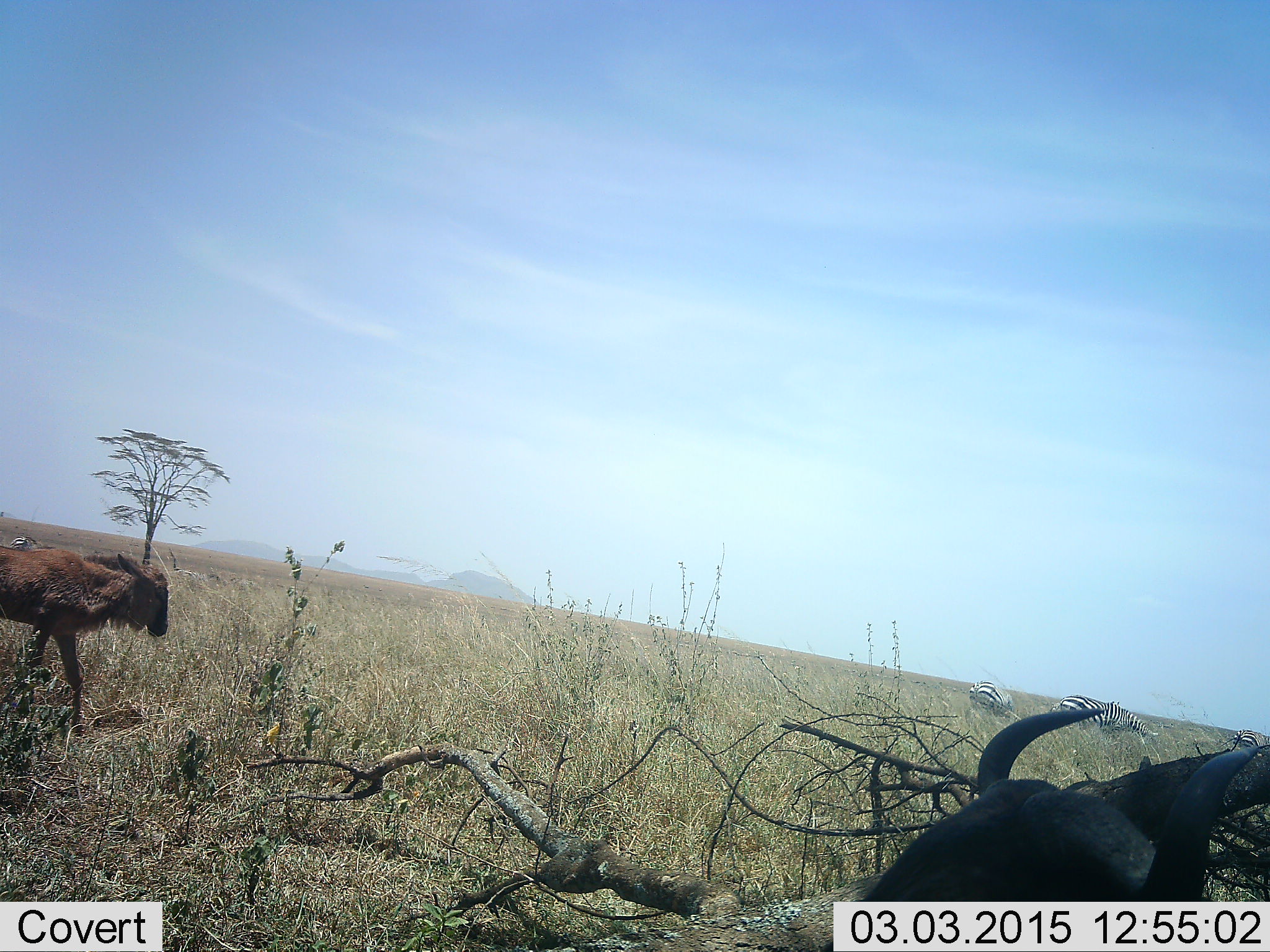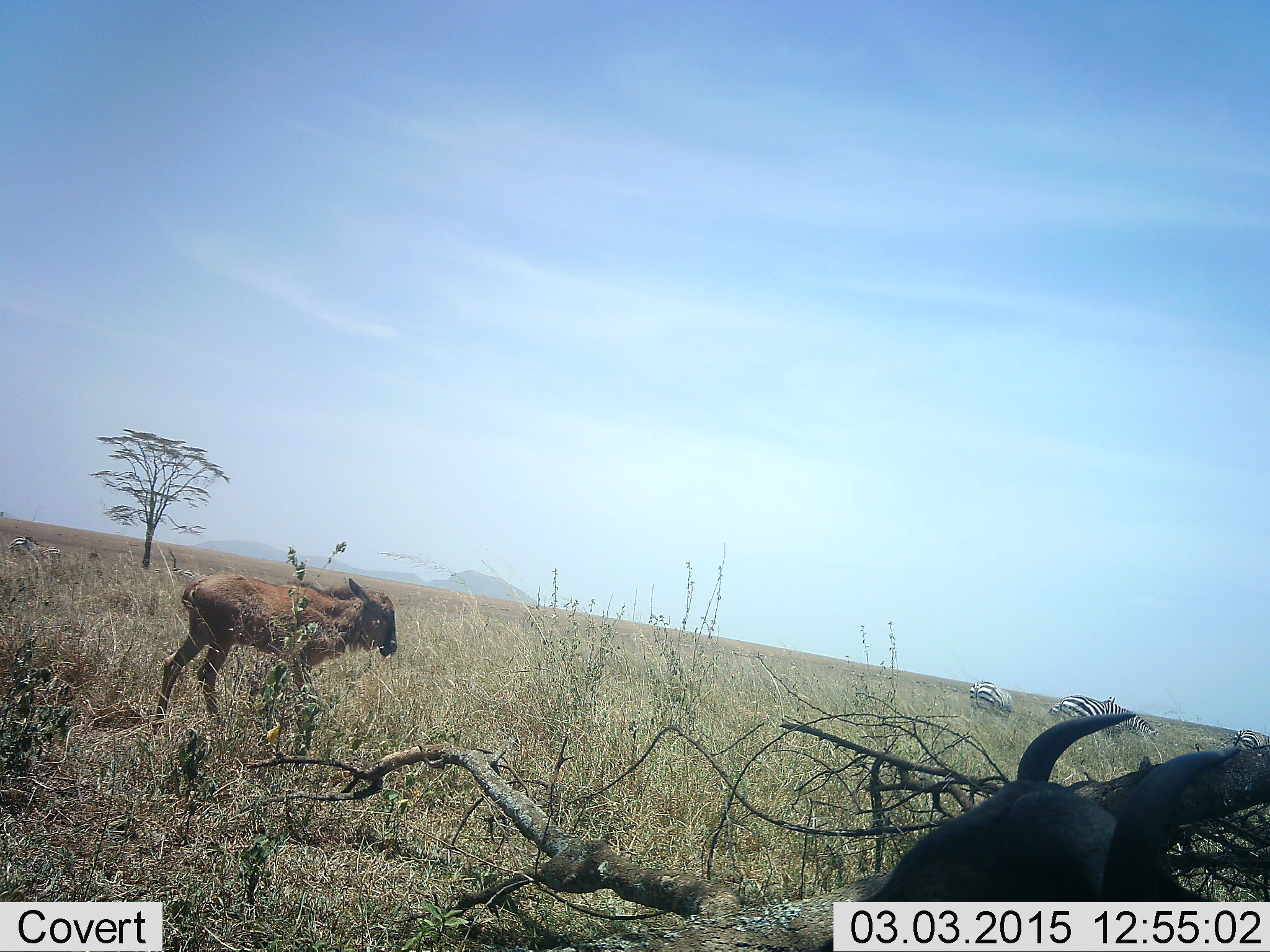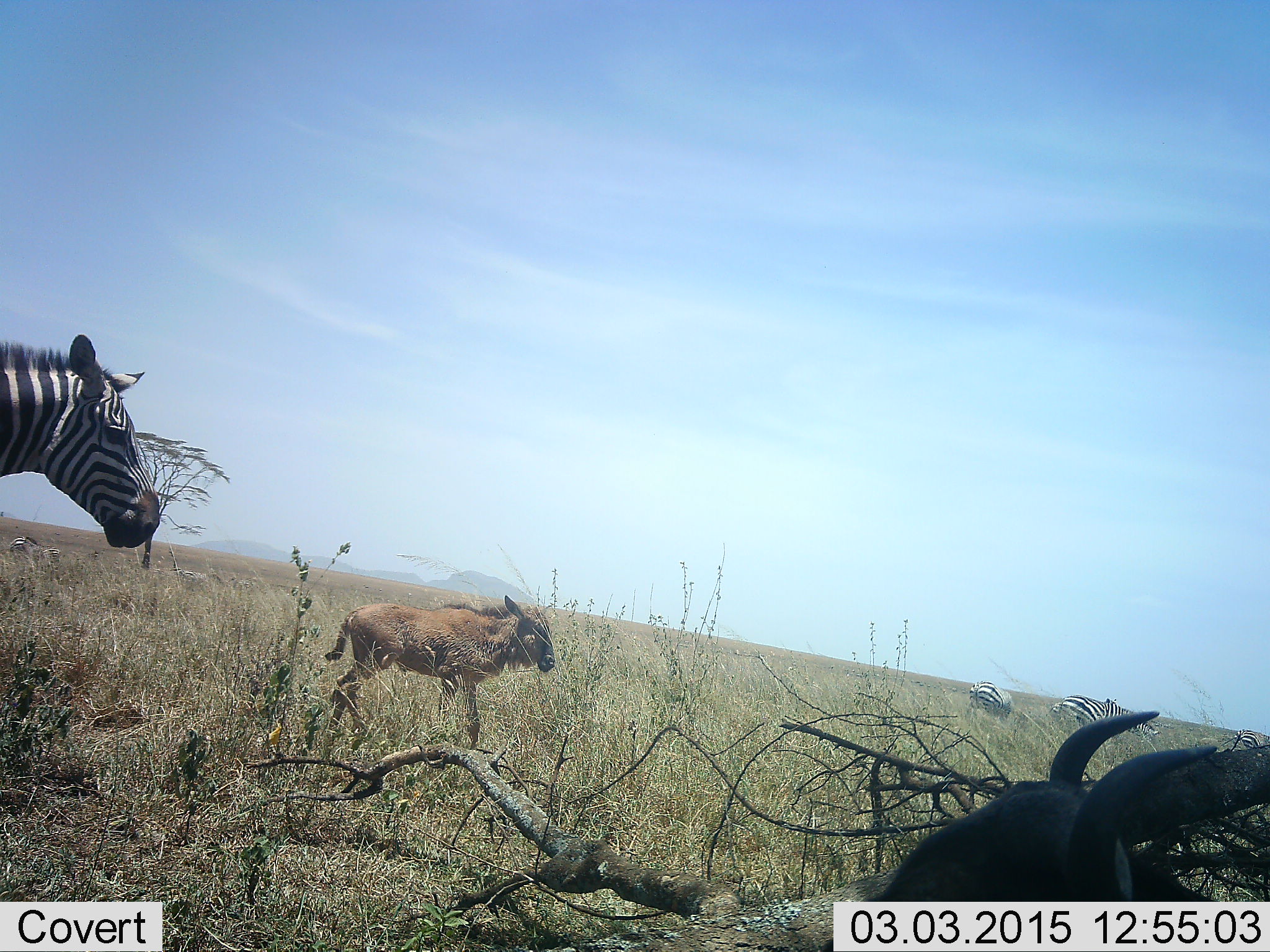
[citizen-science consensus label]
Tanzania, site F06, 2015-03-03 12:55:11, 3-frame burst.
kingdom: Animalia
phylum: Chordata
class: Mammalia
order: Artiodactyla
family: Bovidae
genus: Connochaetes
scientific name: Connochaetes taurinus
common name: blue wildebeest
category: wildebeest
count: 2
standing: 36%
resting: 73%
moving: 64%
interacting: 0%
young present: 91%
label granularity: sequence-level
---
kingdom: Animalia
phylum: Chordata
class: Mammalia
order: Perissodactyla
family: Equidae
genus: Equus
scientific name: Equus quagga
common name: plains zebra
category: zebra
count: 4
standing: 73%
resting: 9%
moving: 82%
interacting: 0%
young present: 0%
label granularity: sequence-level